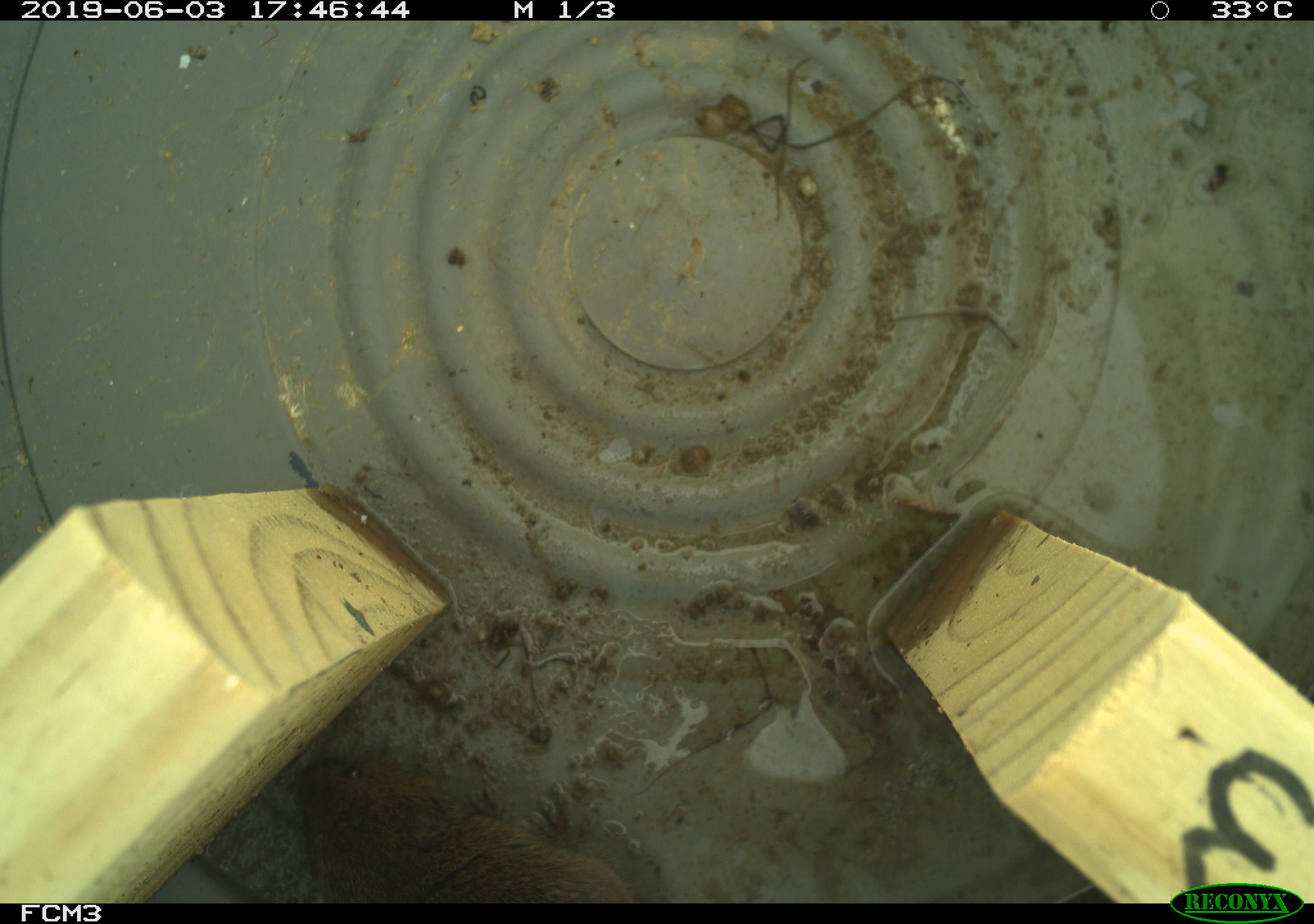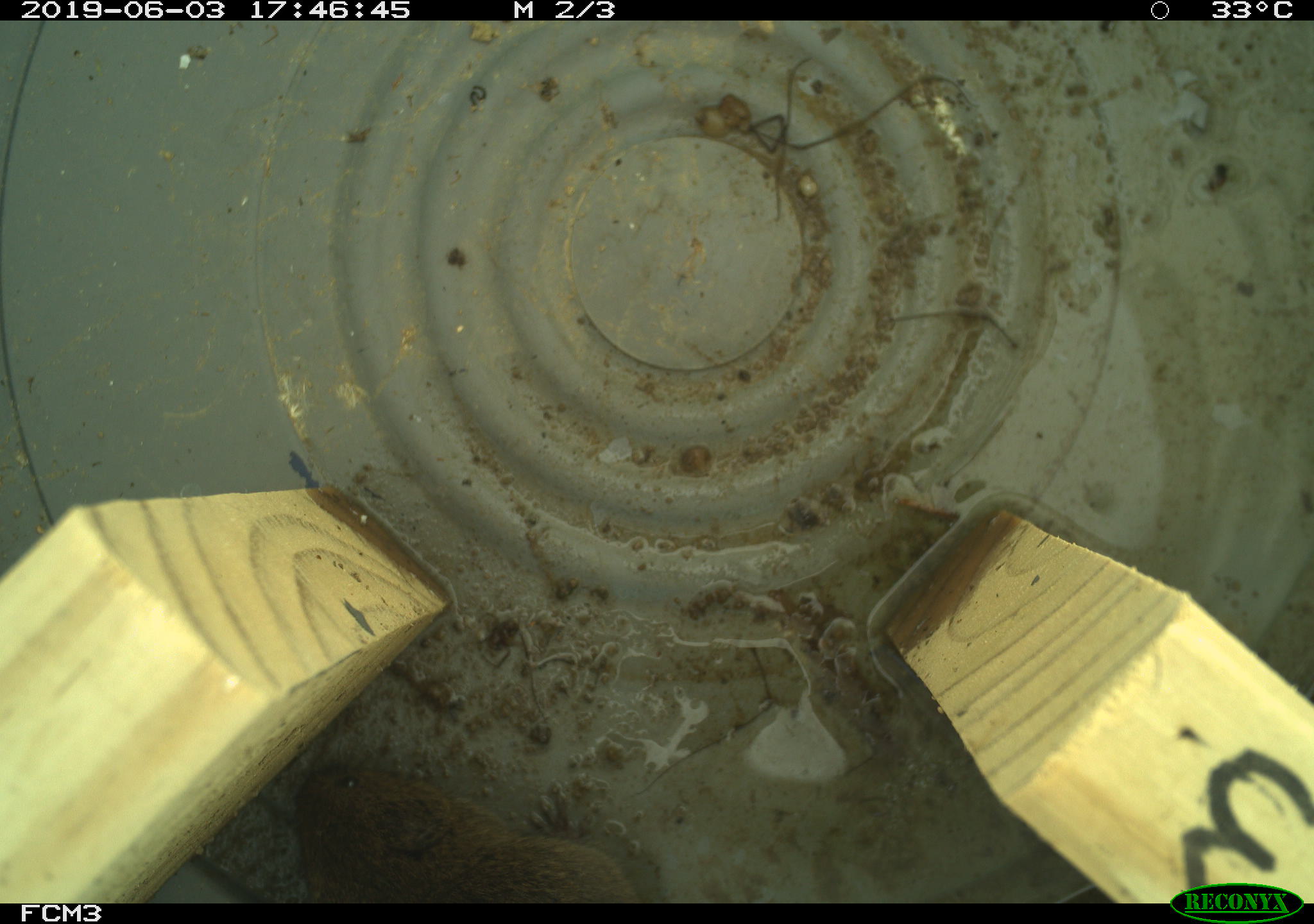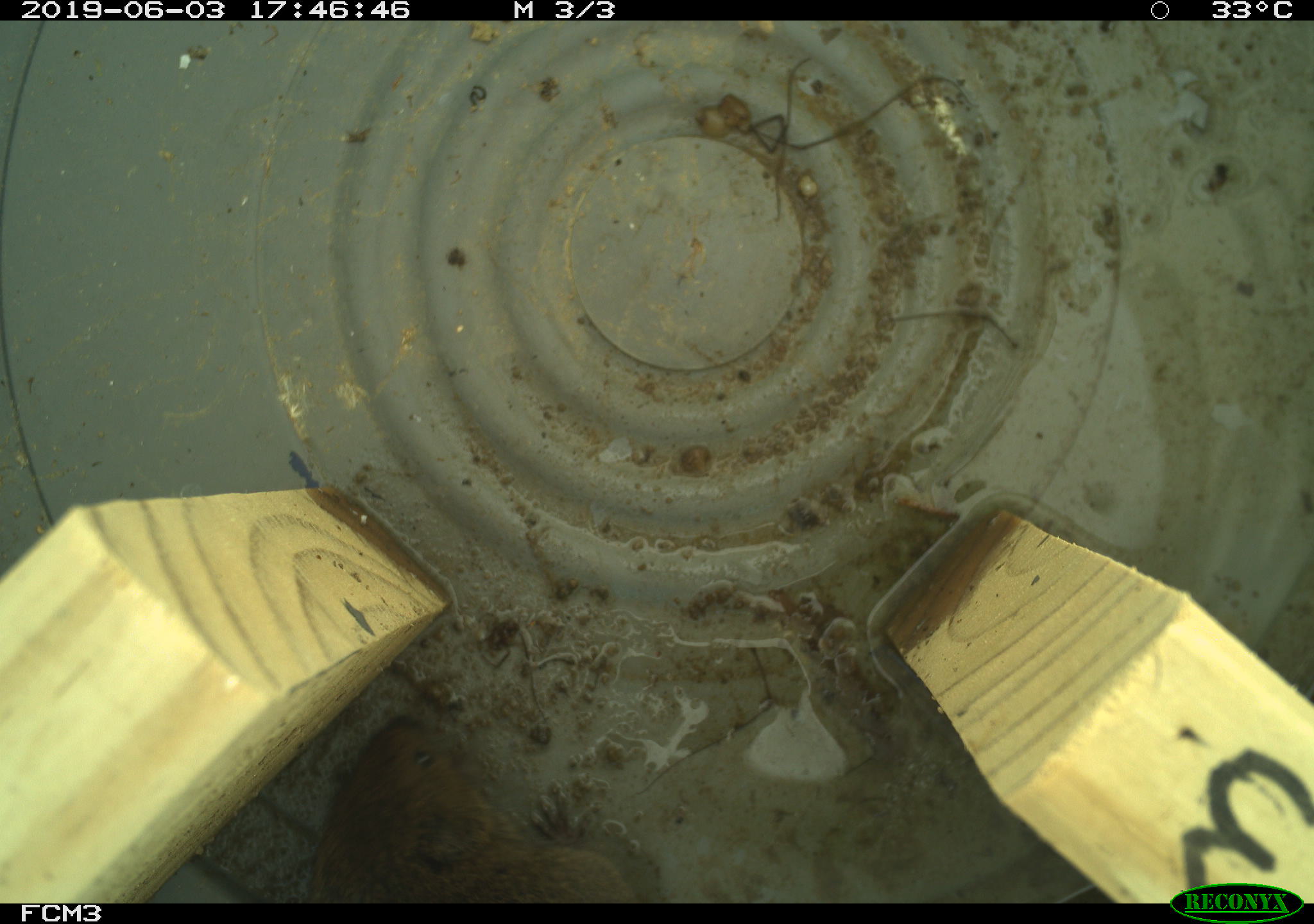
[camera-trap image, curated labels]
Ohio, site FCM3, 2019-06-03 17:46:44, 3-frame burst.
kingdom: Animalia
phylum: Chordata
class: Mammalia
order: Rodentia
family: Cricetidae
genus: Microtus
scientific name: Microtus pennsylvanicus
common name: meadow vole